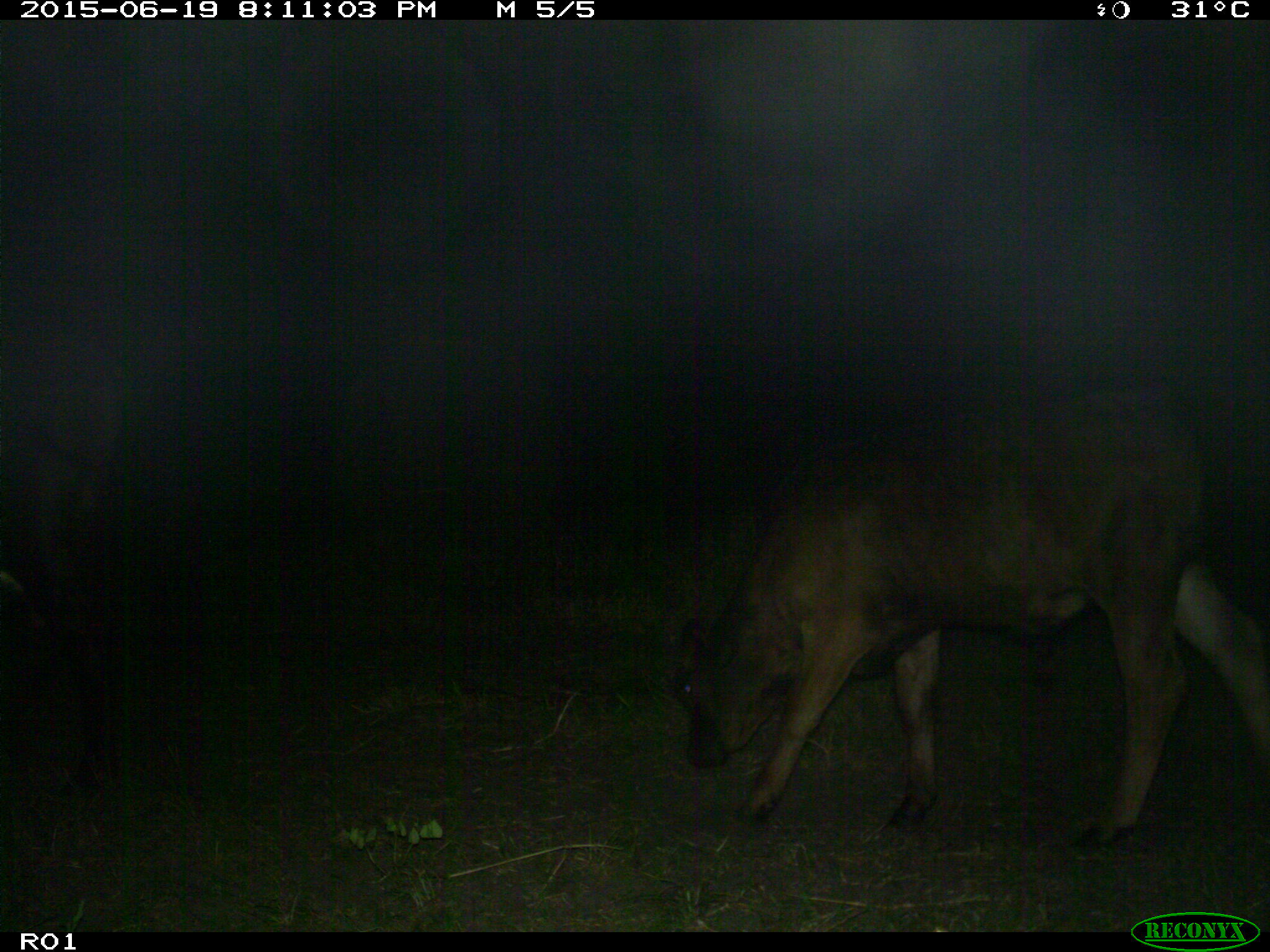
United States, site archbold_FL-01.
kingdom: Animalia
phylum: Chordata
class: Mammalia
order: Artiodactyla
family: Bovidae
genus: Bos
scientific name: Bos taurus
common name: domestic cow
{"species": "Bos taurus (domestic cow)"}